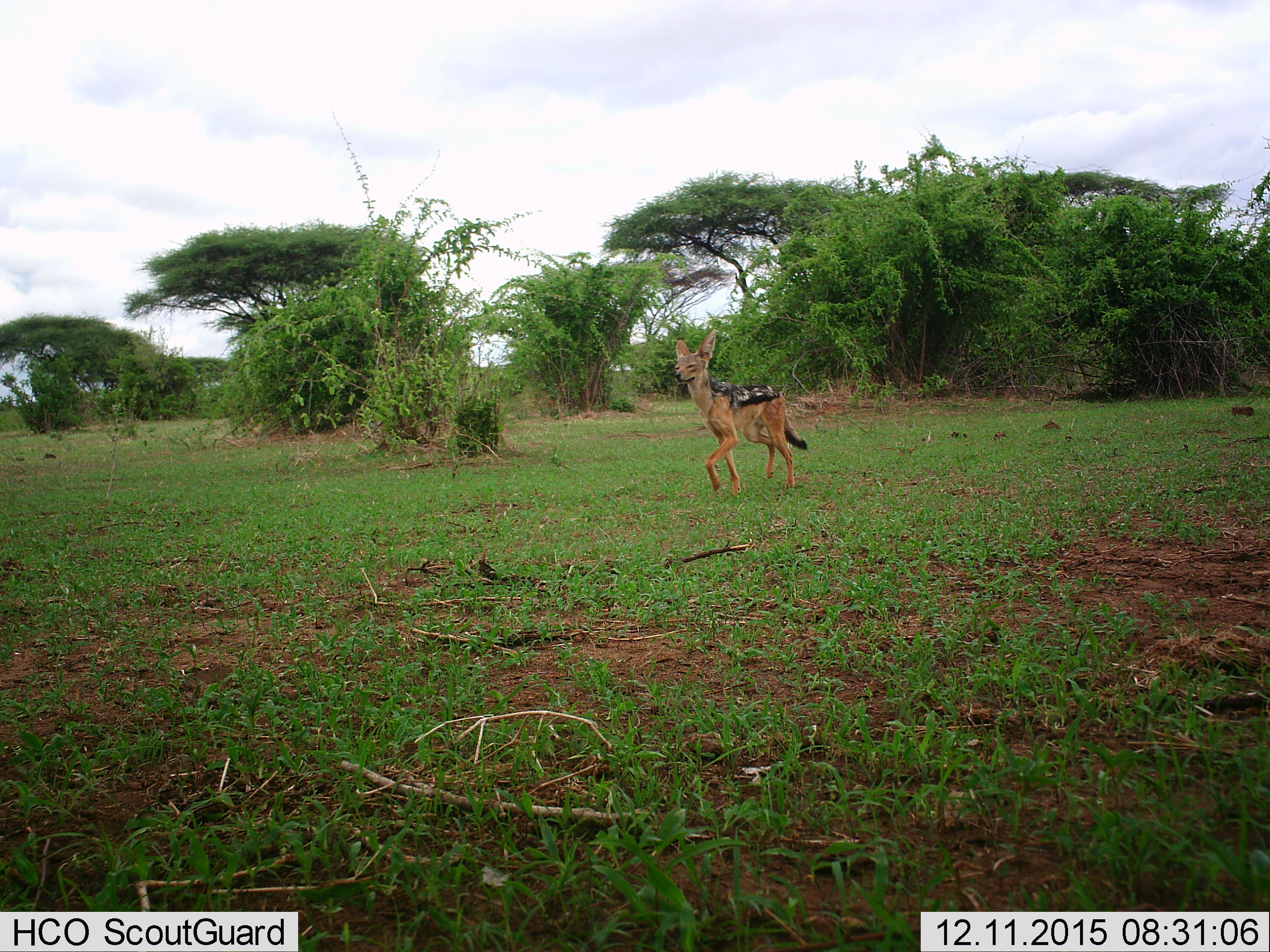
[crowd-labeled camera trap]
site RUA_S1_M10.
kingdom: Animalia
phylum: Chordata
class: Mammalia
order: Carnivora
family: Canidae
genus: Lupulella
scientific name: Lupulella mesomelas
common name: black-backed jackal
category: jackalblackbacked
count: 1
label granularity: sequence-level